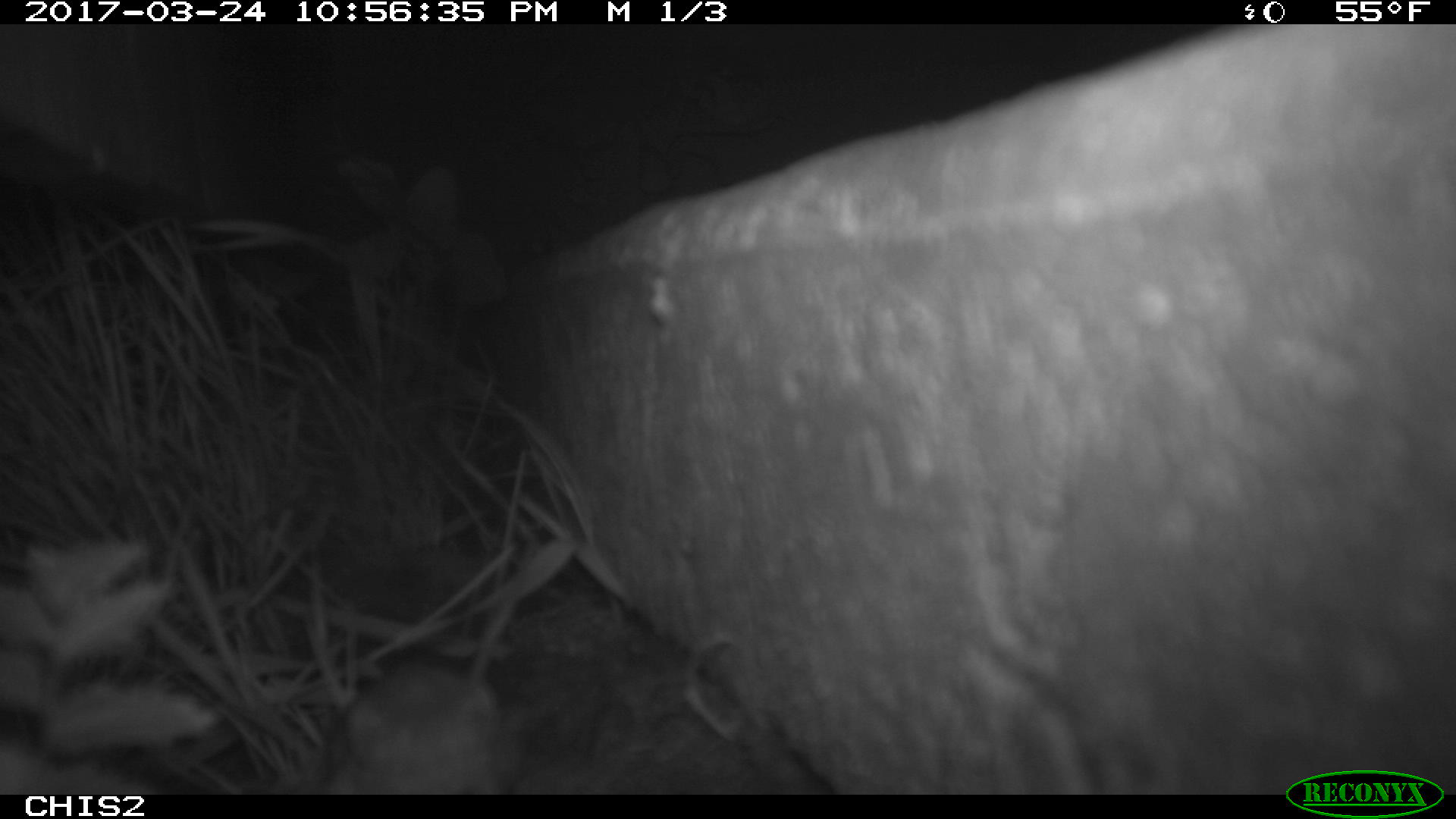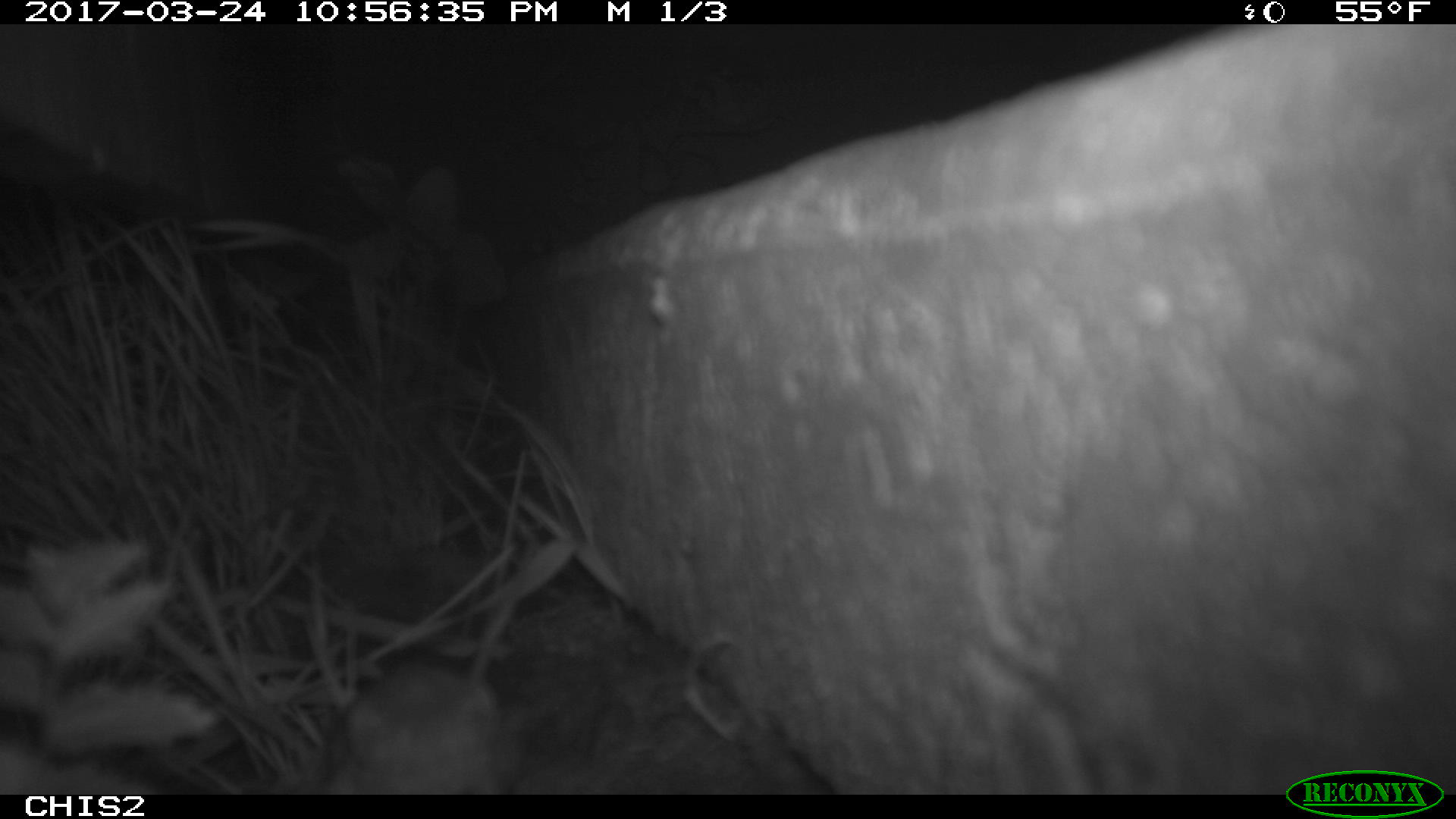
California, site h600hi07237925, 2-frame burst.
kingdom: Animalia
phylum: Chordata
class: Mammalia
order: Rodentia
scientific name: Rodentia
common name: rodent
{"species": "rodent (Rodentia)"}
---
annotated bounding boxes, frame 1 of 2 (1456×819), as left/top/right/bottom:
rodent: 327/664/516/794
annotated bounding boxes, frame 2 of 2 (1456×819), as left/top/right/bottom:
rodent: 285/532/539/795